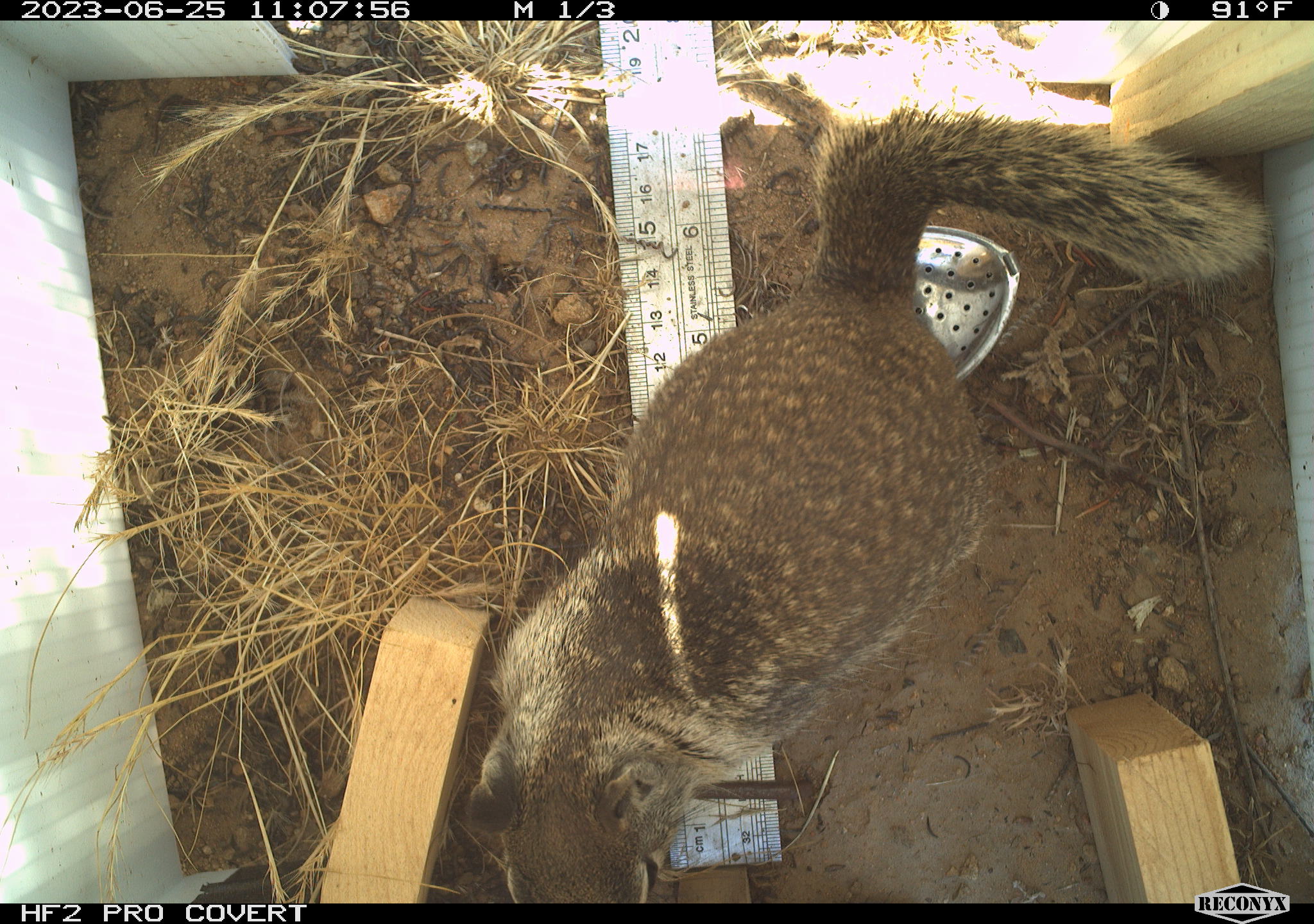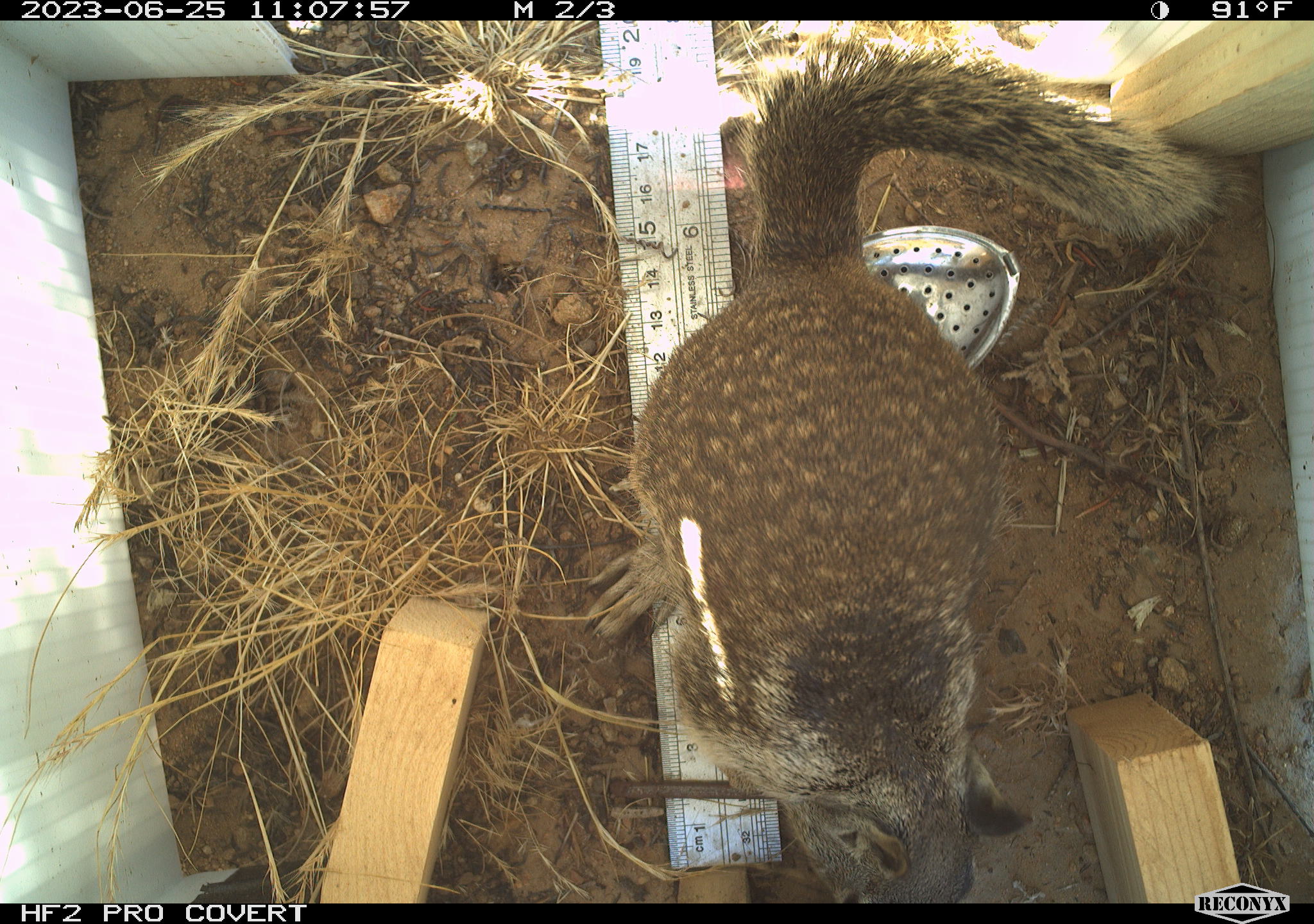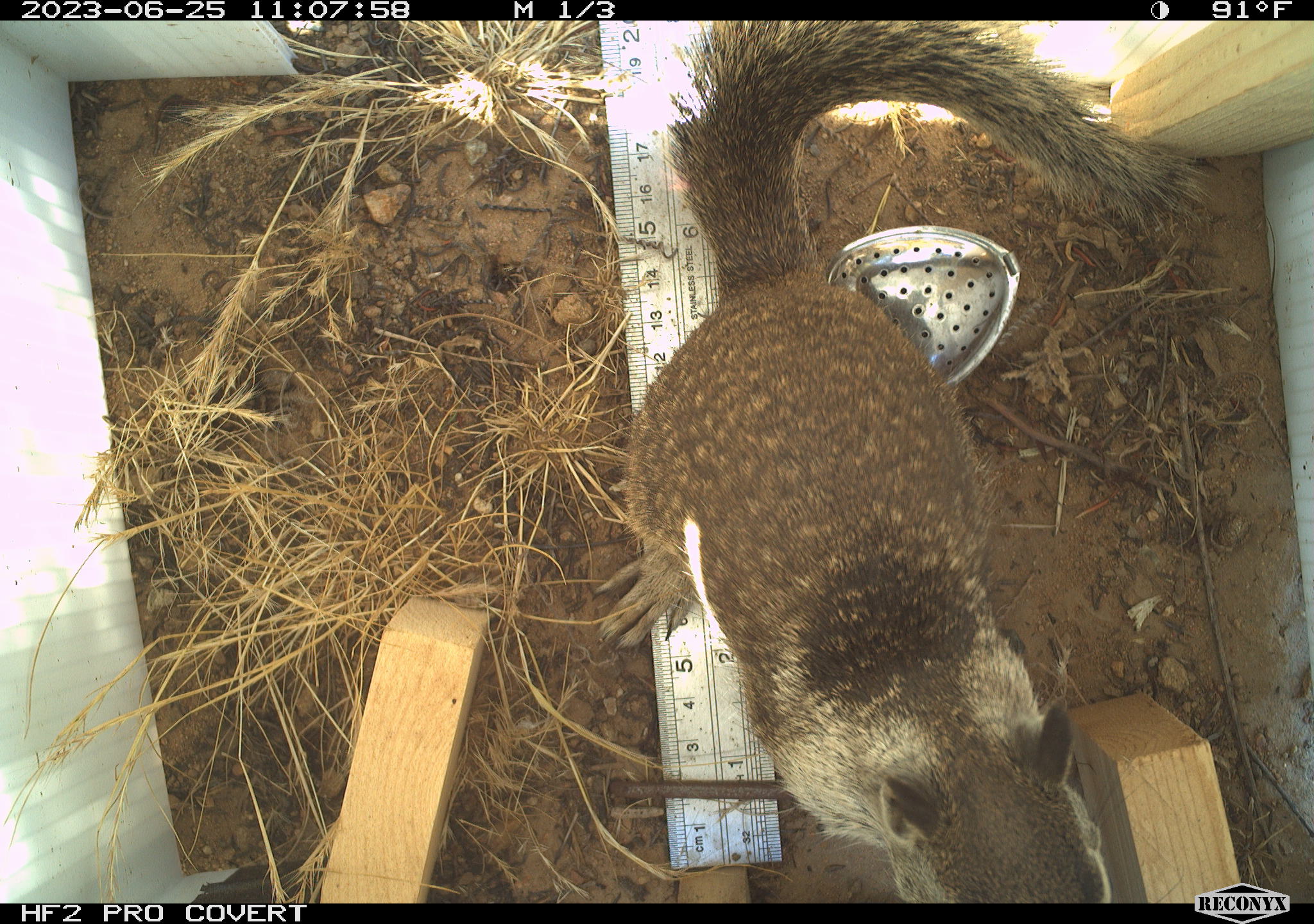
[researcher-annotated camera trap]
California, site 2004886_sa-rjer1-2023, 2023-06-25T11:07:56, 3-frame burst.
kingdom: Animalia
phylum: Chordata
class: Mammalia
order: Rodentia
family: Sciuridae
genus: Otospermophilus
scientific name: Otospermophilus beecheyi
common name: california ground squirrel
California ground squirrel (Otospermophilus beecheyi).